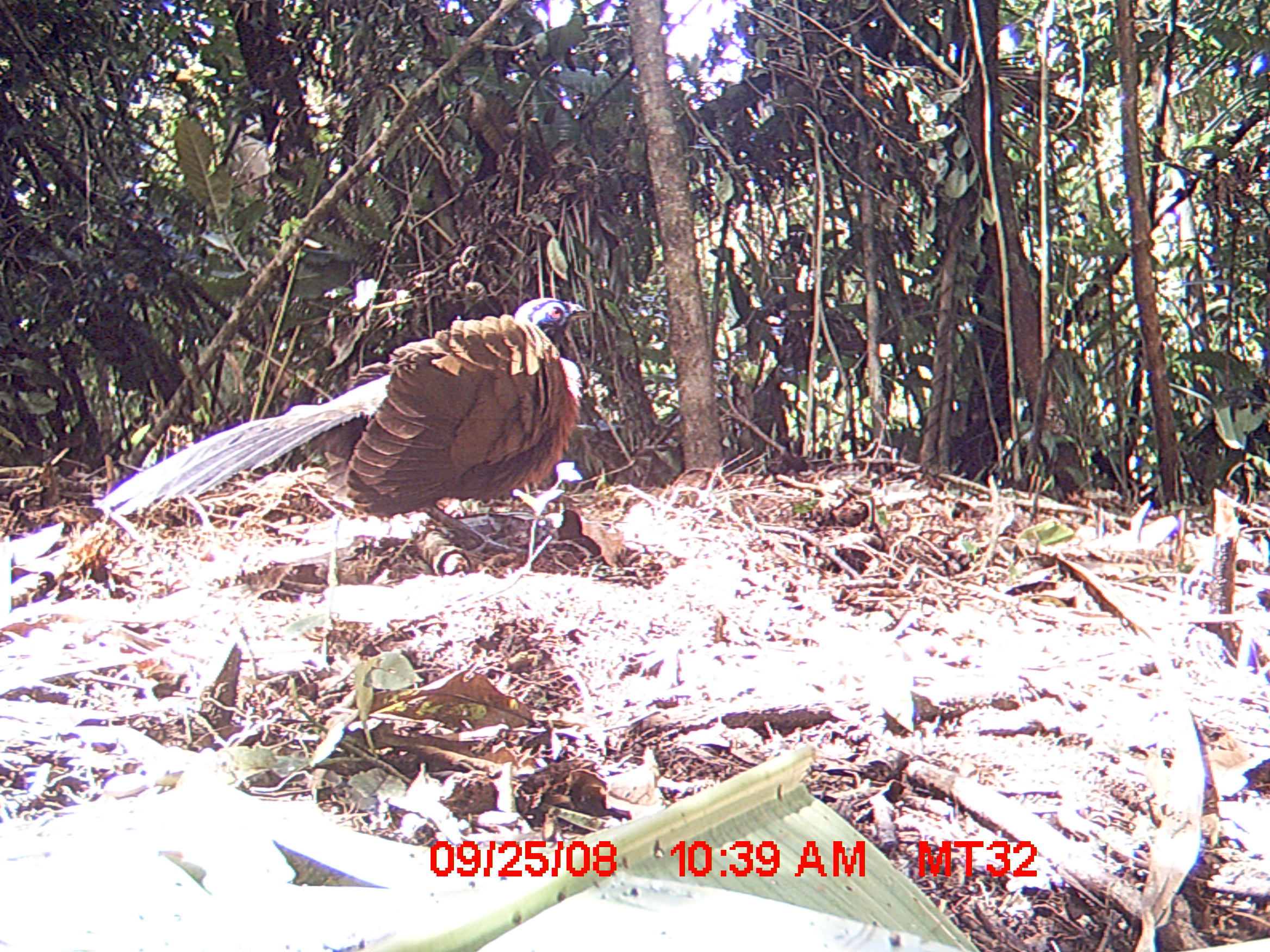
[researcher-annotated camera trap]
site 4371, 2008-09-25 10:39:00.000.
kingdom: Animalia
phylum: Chordata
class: Aves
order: Cuculiformes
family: Cuculidae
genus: Coua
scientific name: Coua serriana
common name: red-breasted coua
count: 1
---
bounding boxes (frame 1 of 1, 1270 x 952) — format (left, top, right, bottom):
coua serriana: (93, 297, 592, 550)